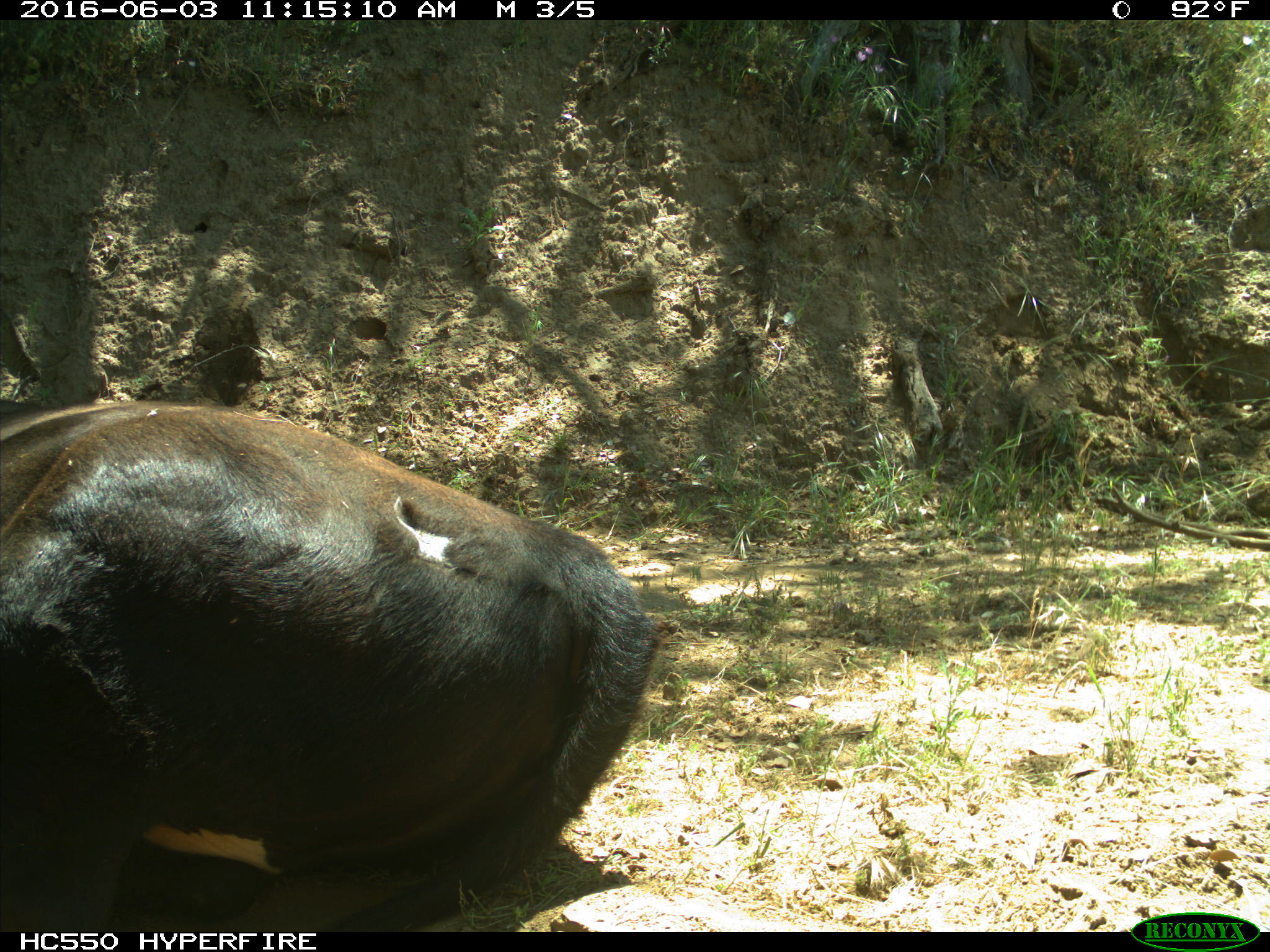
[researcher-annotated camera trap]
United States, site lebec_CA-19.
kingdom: Animalia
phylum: Chordata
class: Mammalia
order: Artiodactyla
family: Bovidae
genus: Bos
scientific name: Bos taurus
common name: domestic cow